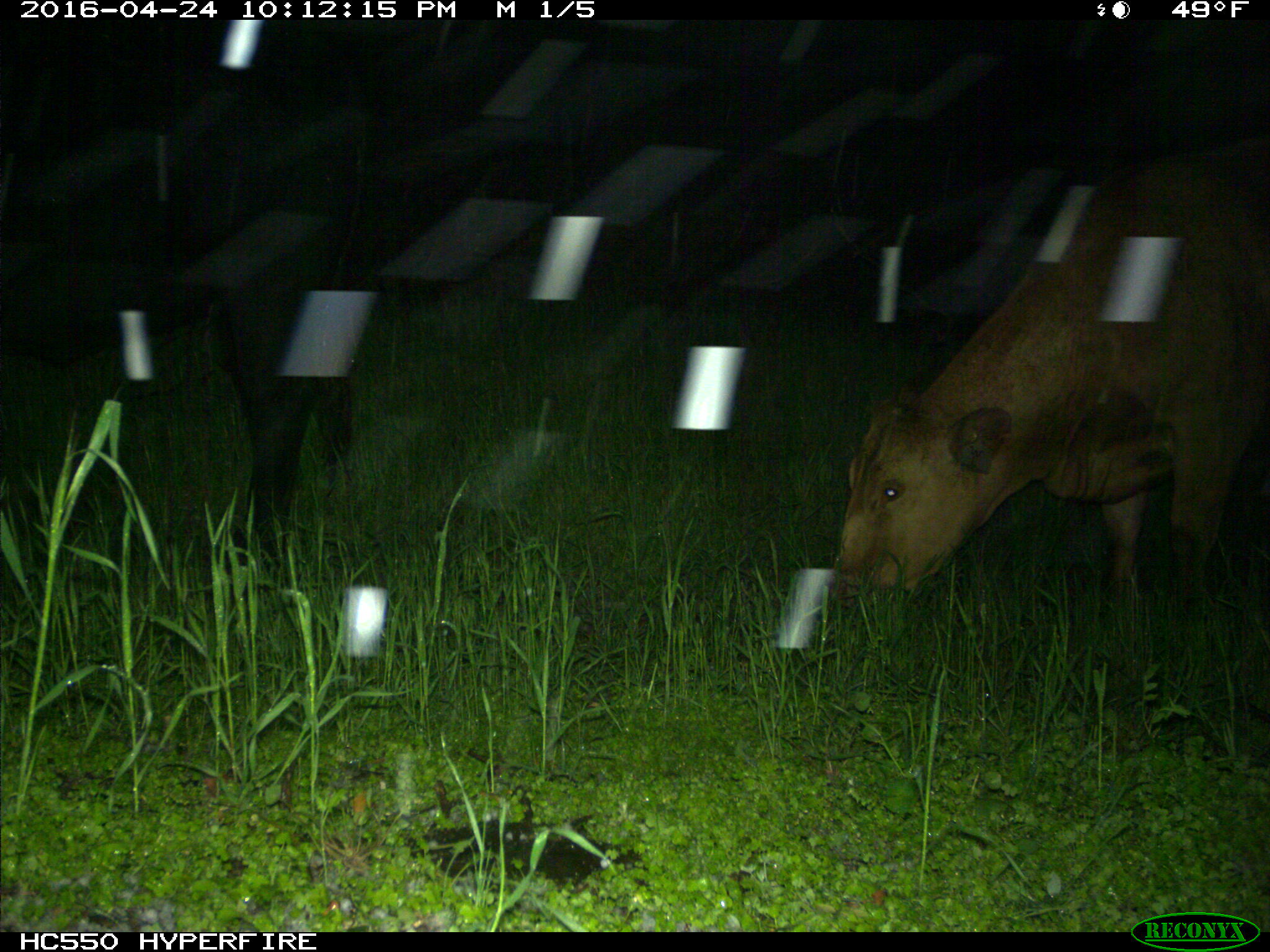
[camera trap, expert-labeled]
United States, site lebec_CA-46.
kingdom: Animalia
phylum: Chordata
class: Mammalia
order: Artiodactyla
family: Bovidae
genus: Bos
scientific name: Bos taurus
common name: domestic cow